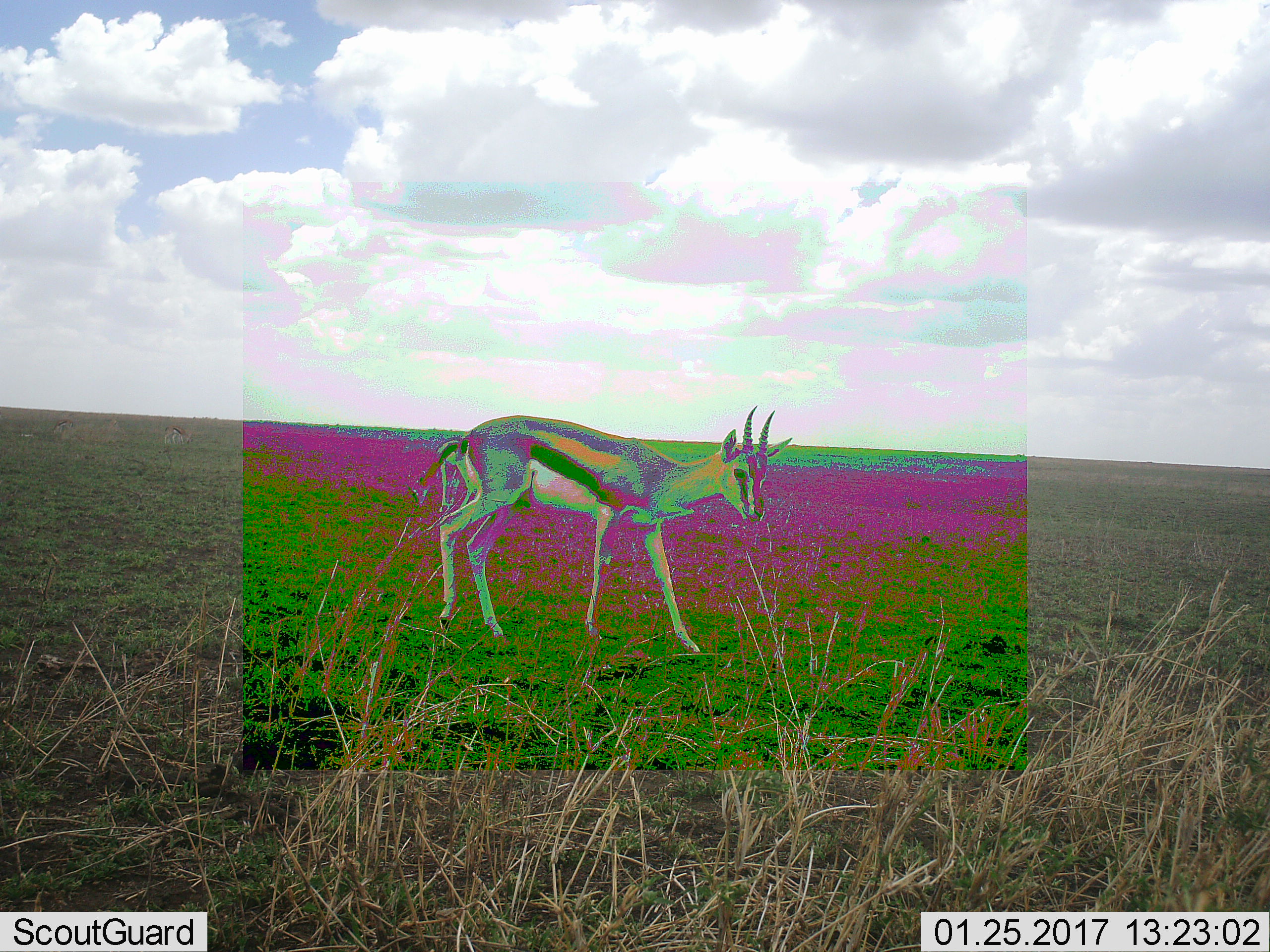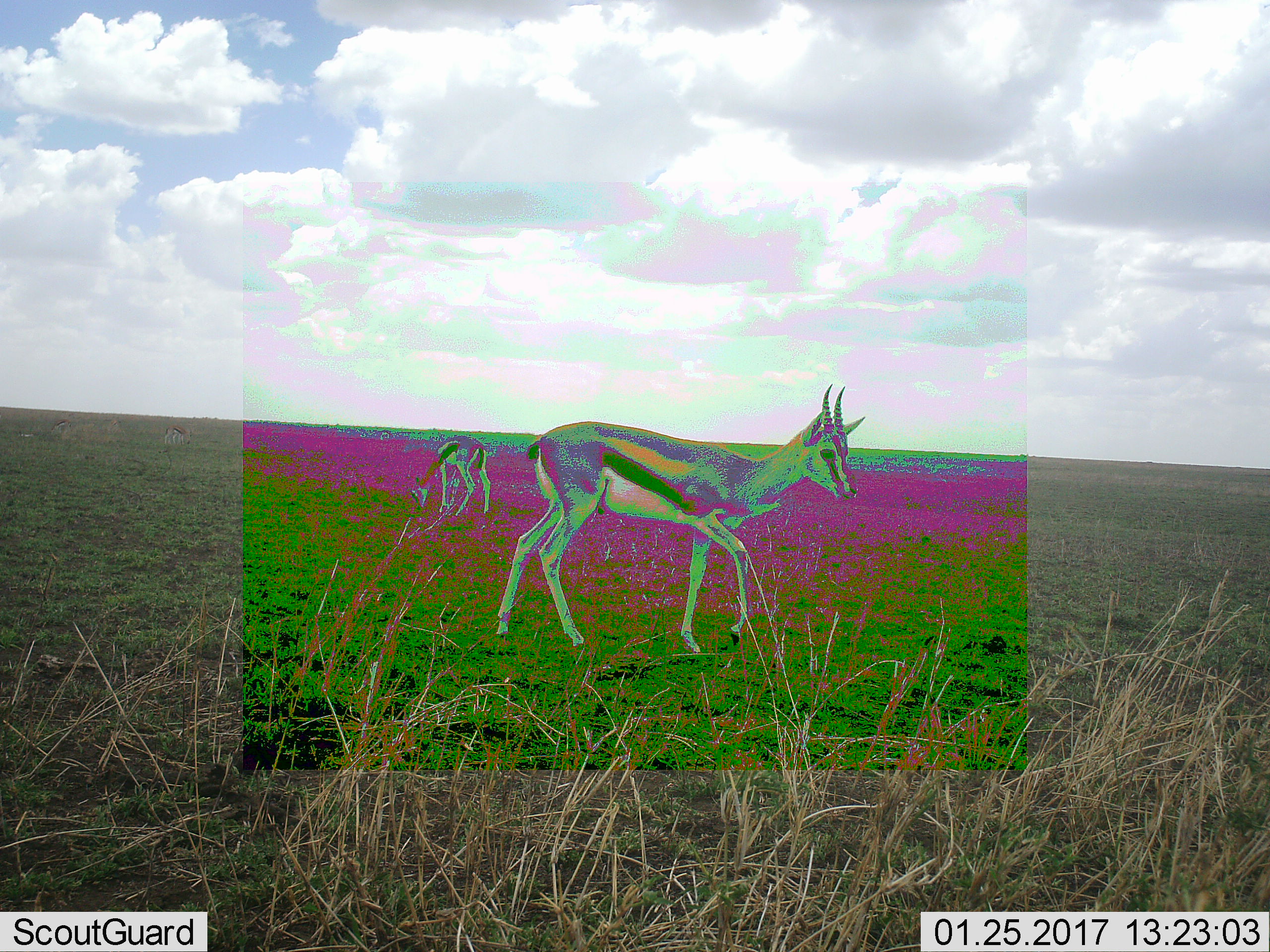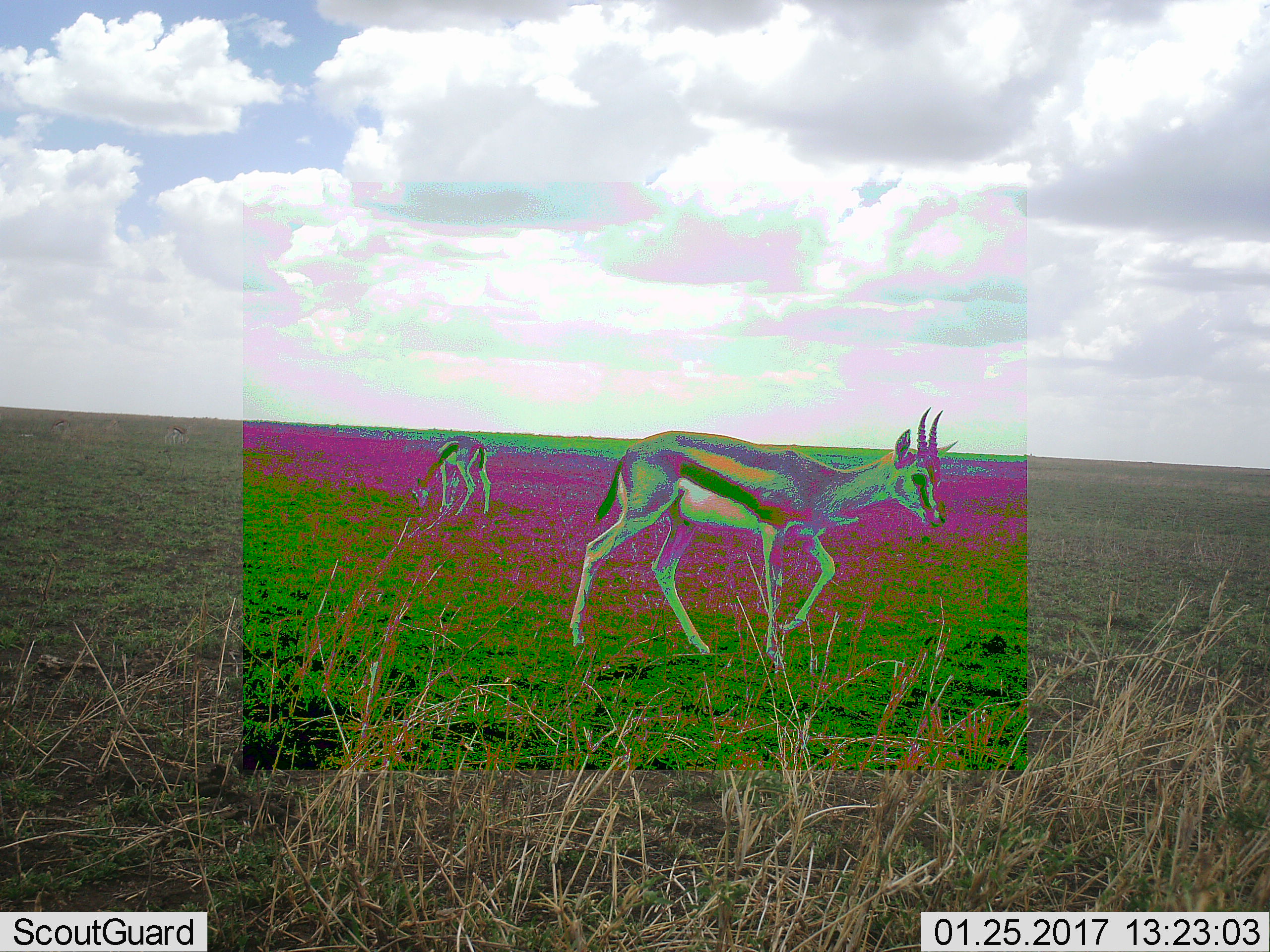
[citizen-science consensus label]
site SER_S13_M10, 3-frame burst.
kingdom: Animalia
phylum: Chordata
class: Mammalia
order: Artiodactyla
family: Bovidae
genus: Eudorcas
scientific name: Eudorcas thomsonii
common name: thomson's gazelle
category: gazellethomsons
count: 2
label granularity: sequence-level